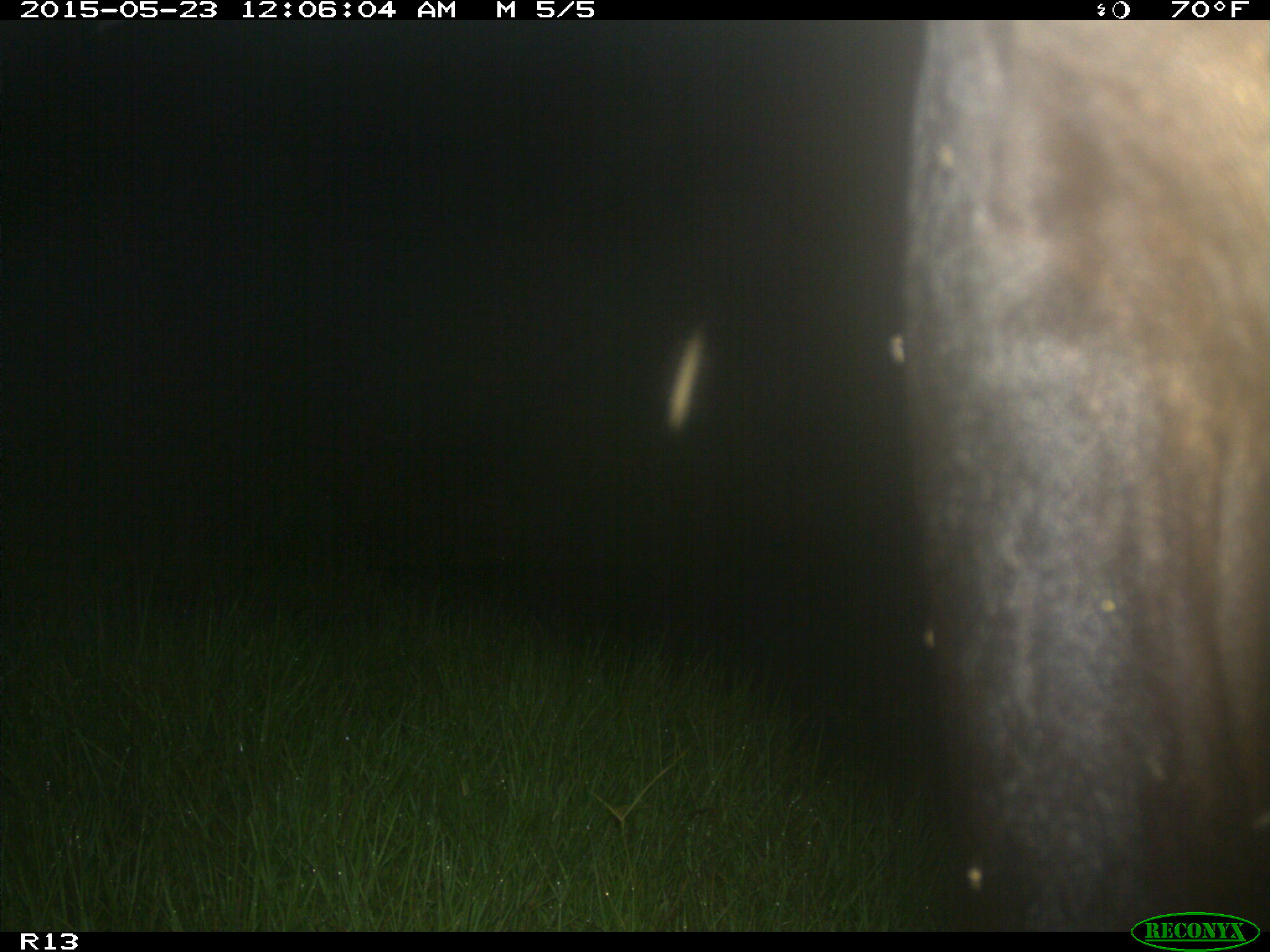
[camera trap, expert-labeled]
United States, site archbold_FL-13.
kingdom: Animalia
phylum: Chordata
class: Mammalia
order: Artiodactyla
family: Bovidae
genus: Bos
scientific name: Bos taurus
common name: domestic cow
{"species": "Bos taurus (domestic cow)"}